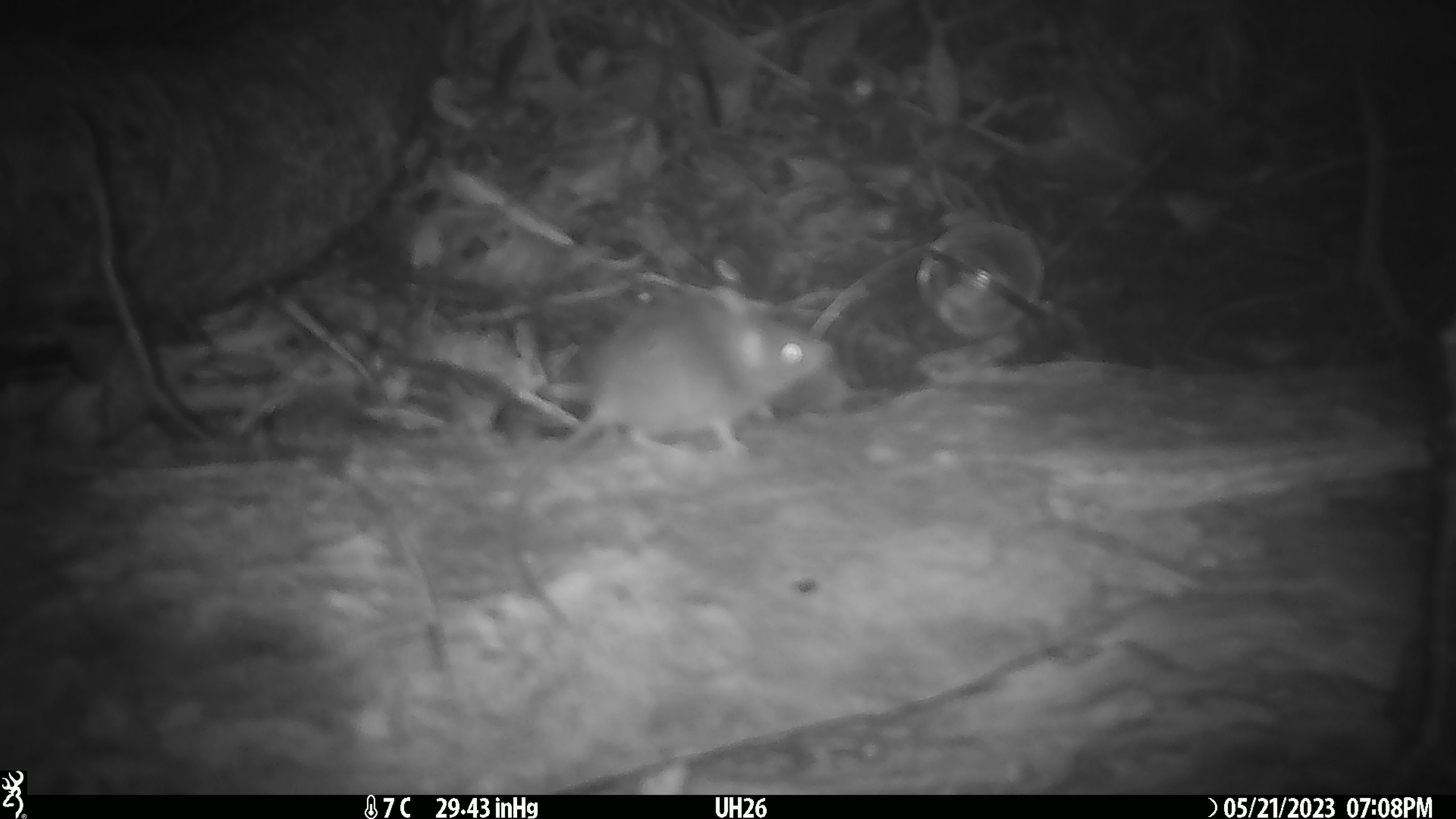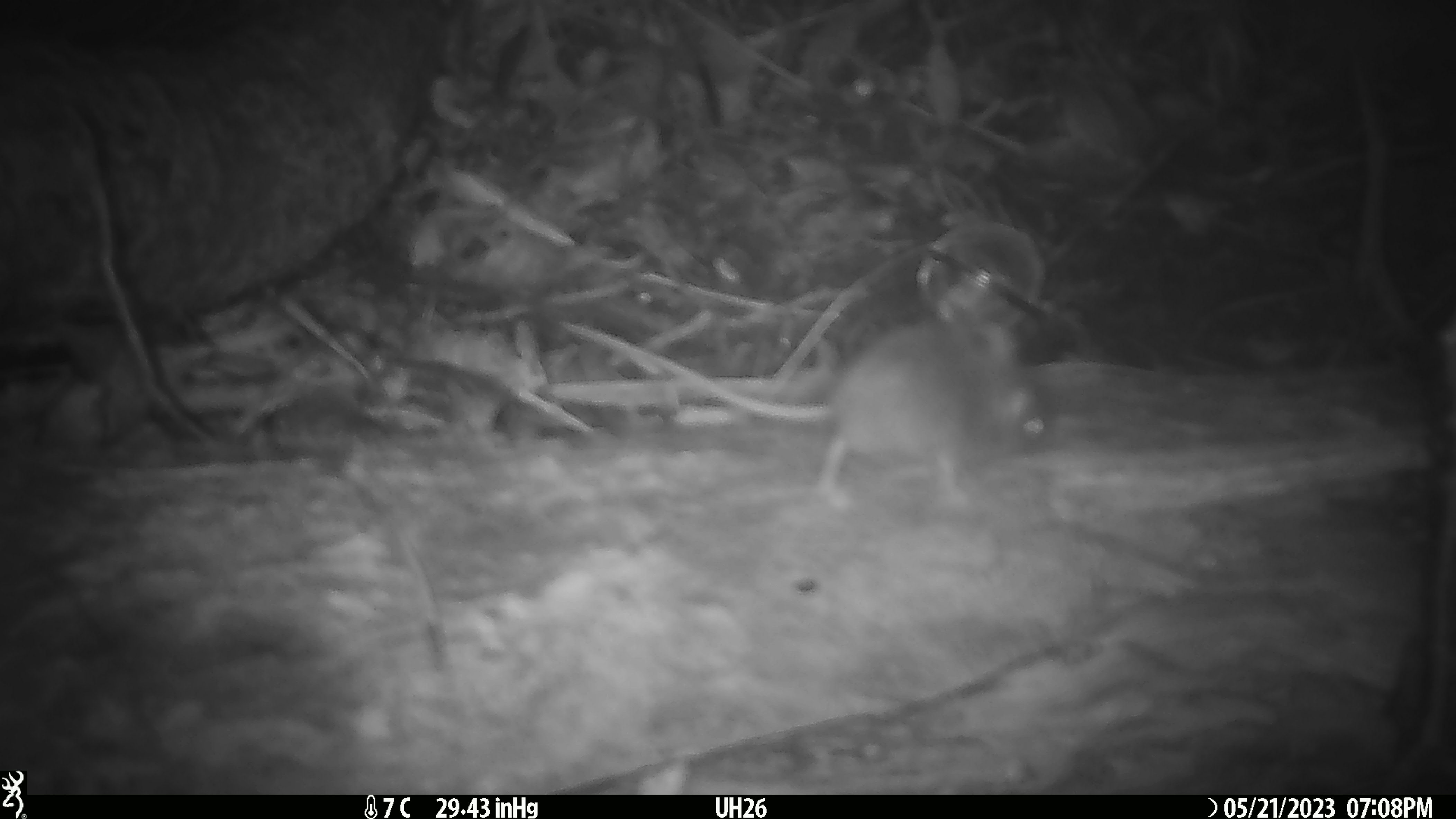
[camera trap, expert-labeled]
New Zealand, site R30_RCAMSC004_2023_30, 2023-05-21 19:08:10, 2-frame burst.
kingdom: Animalia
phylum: Chordata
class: Mammalia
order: Rodentia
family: Muridae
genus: Mus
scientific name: Mus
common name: mouse